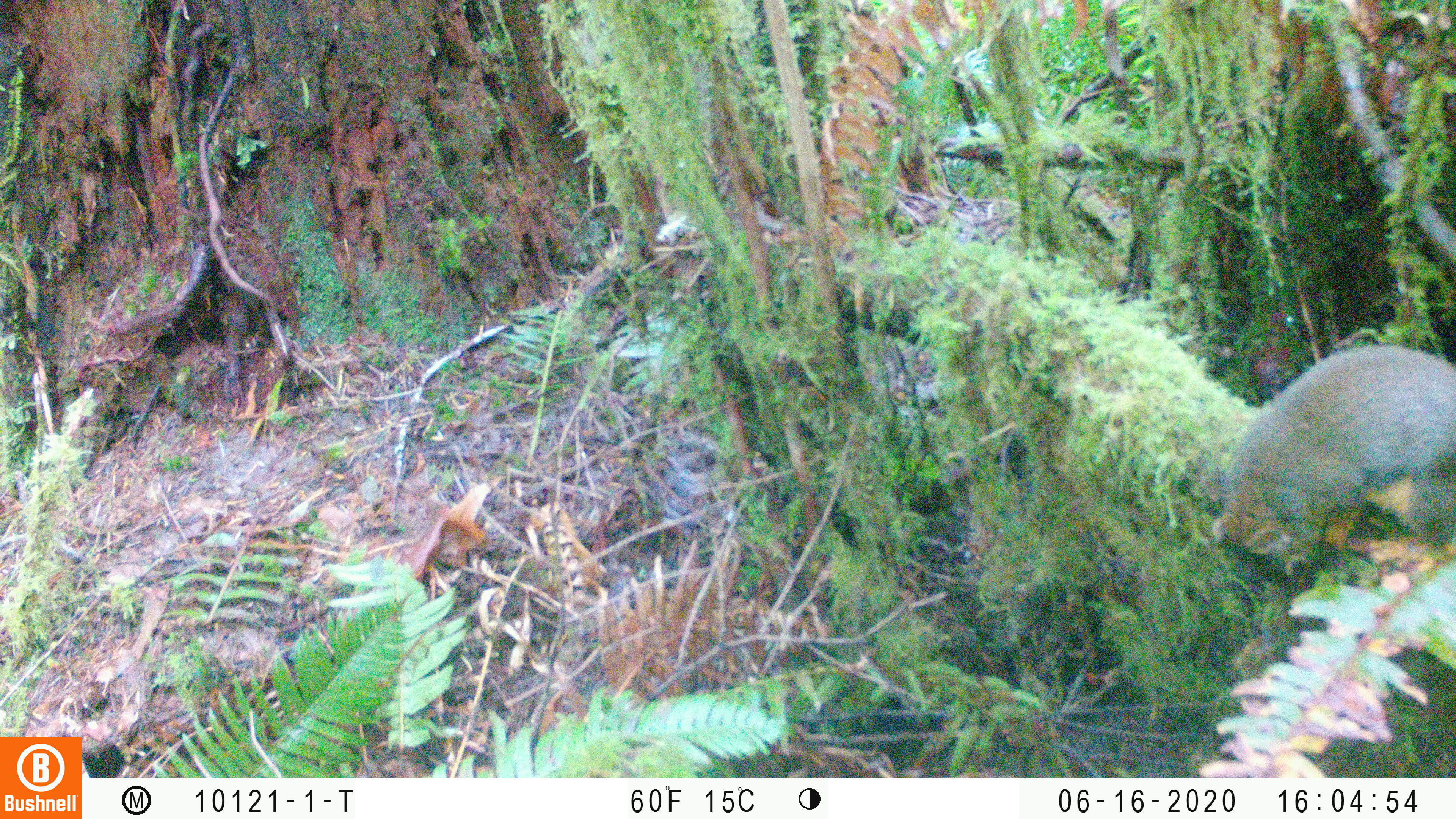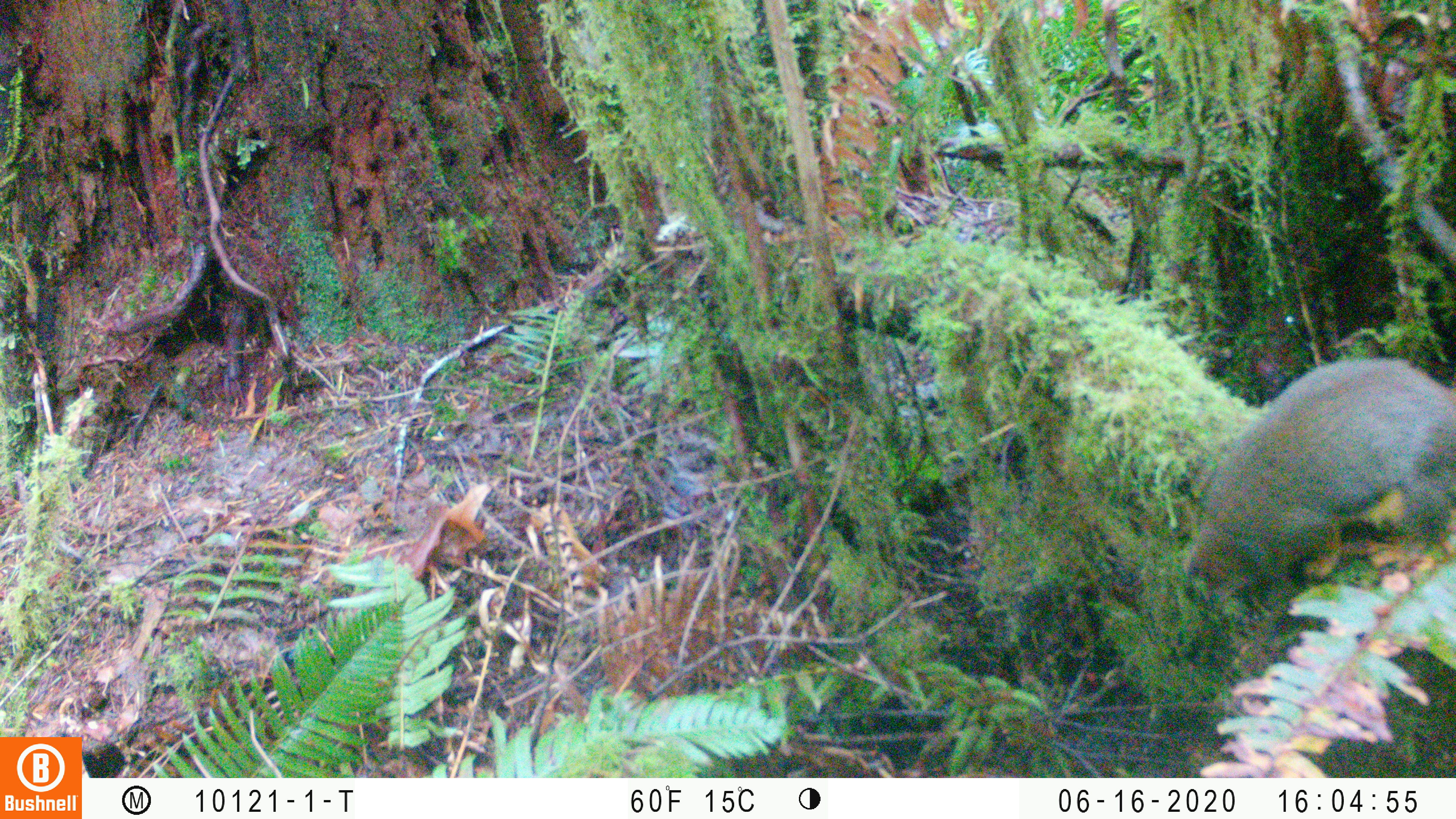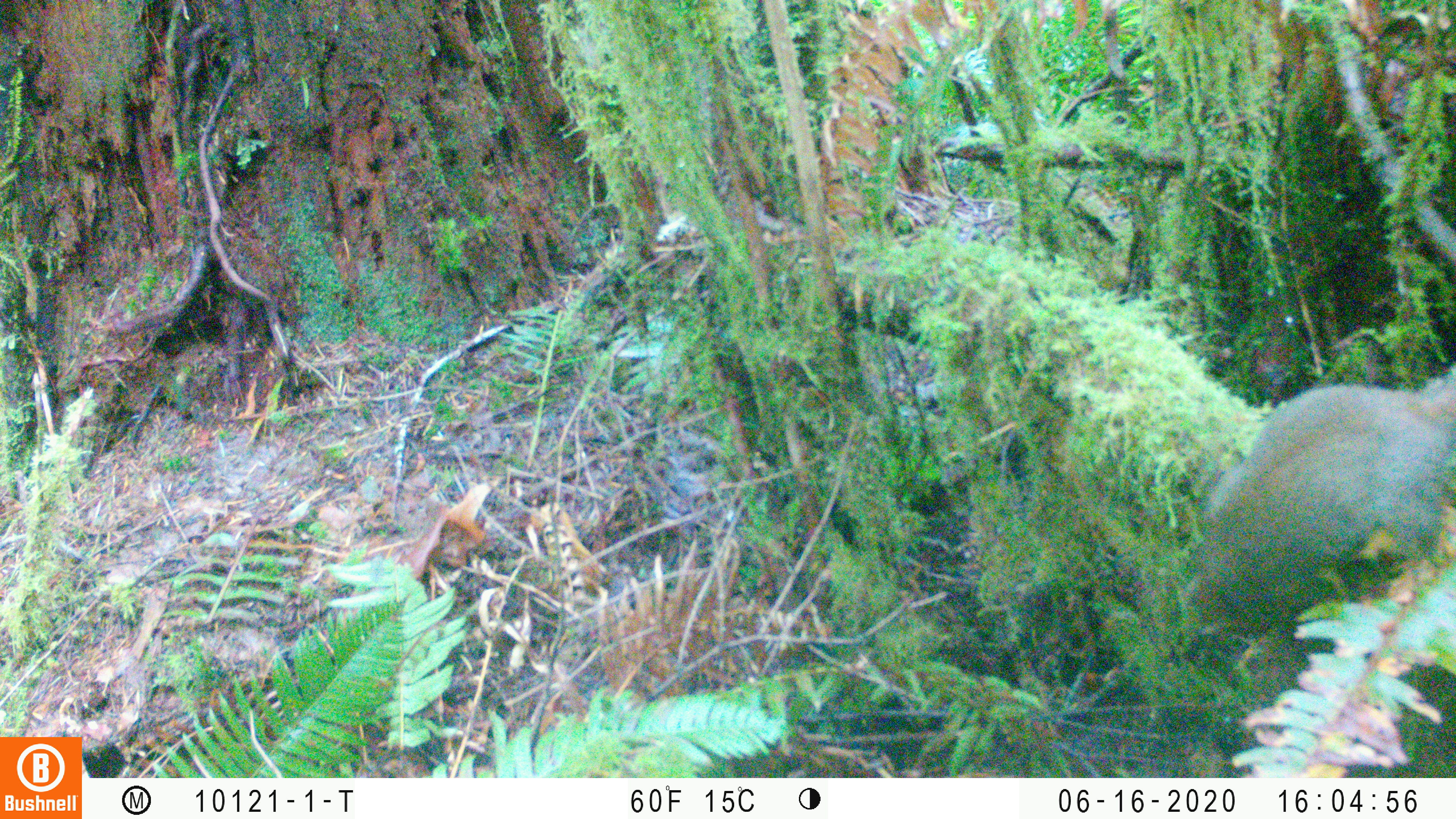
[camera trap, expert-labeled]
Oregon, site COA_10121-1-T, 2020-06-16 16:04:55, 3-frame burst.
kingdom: Animalia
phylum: Chordata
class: Mammalia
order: Rodentia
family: Sciuridae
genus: Tamiasciurus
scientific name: Tamiasciurus douglasii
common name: douglas squirrel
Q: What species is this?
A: Douglas squirrel (Tamiasciurus douglasii).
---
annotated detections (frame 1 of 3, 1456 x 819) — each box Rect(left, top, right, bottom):
douglas squirrel: Rect(1199, 342, 1452, 573)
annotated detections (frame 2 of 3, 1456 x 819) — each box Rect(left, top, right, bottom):
douglas squirrel: Rect(1171, 348, 1454, 593)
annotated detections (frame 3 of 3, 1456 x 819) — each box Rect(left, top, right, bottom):
douglas squirrel: Rect(1178, 380, 1452, 637)